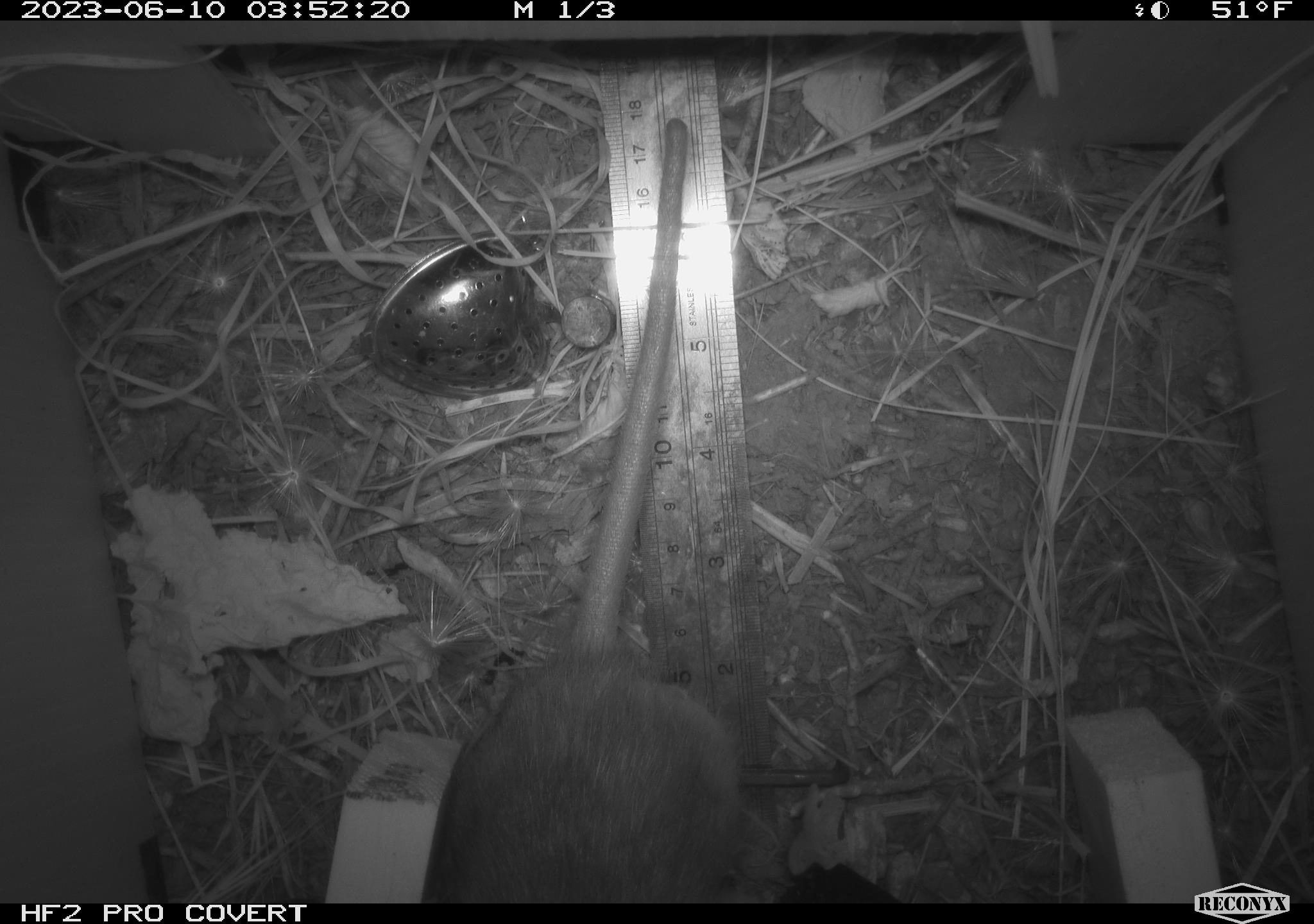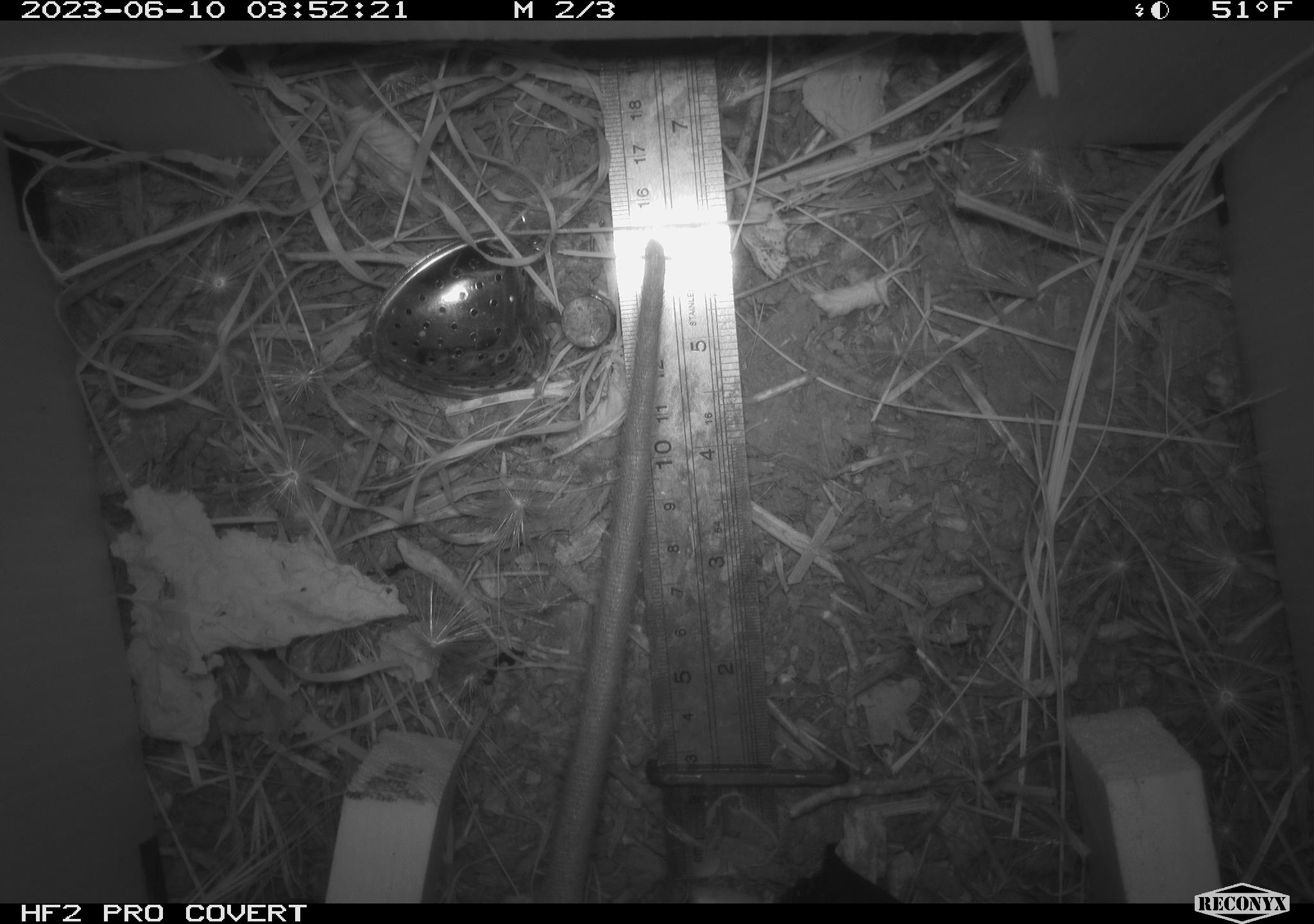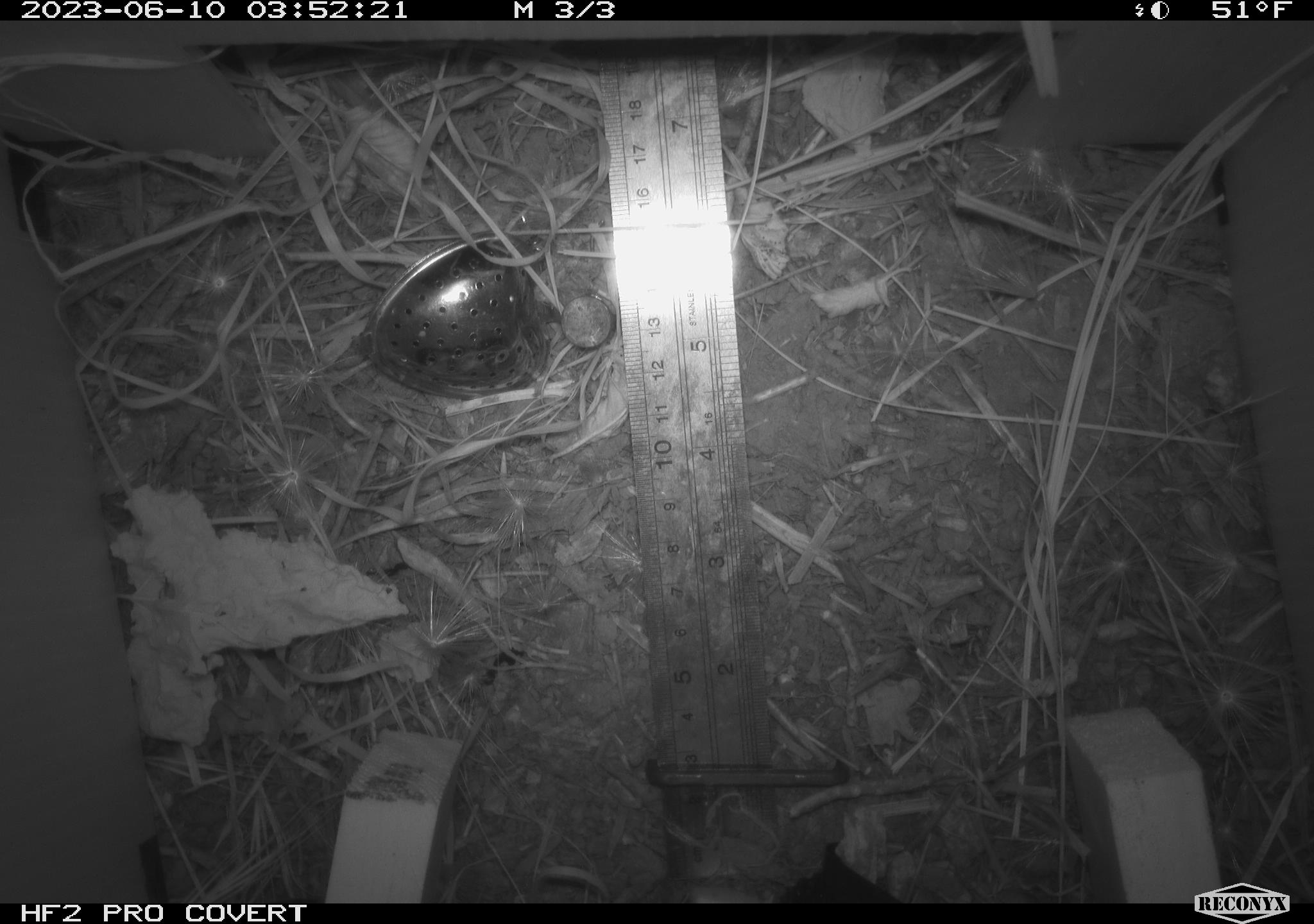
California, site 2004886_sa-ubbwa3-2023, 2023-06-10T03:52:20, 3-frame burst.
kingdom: Animalia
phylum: Chordata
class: Mammalia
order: Rodentia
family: Muridae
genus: Rattus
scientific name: Rattus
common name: rat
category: rattus species